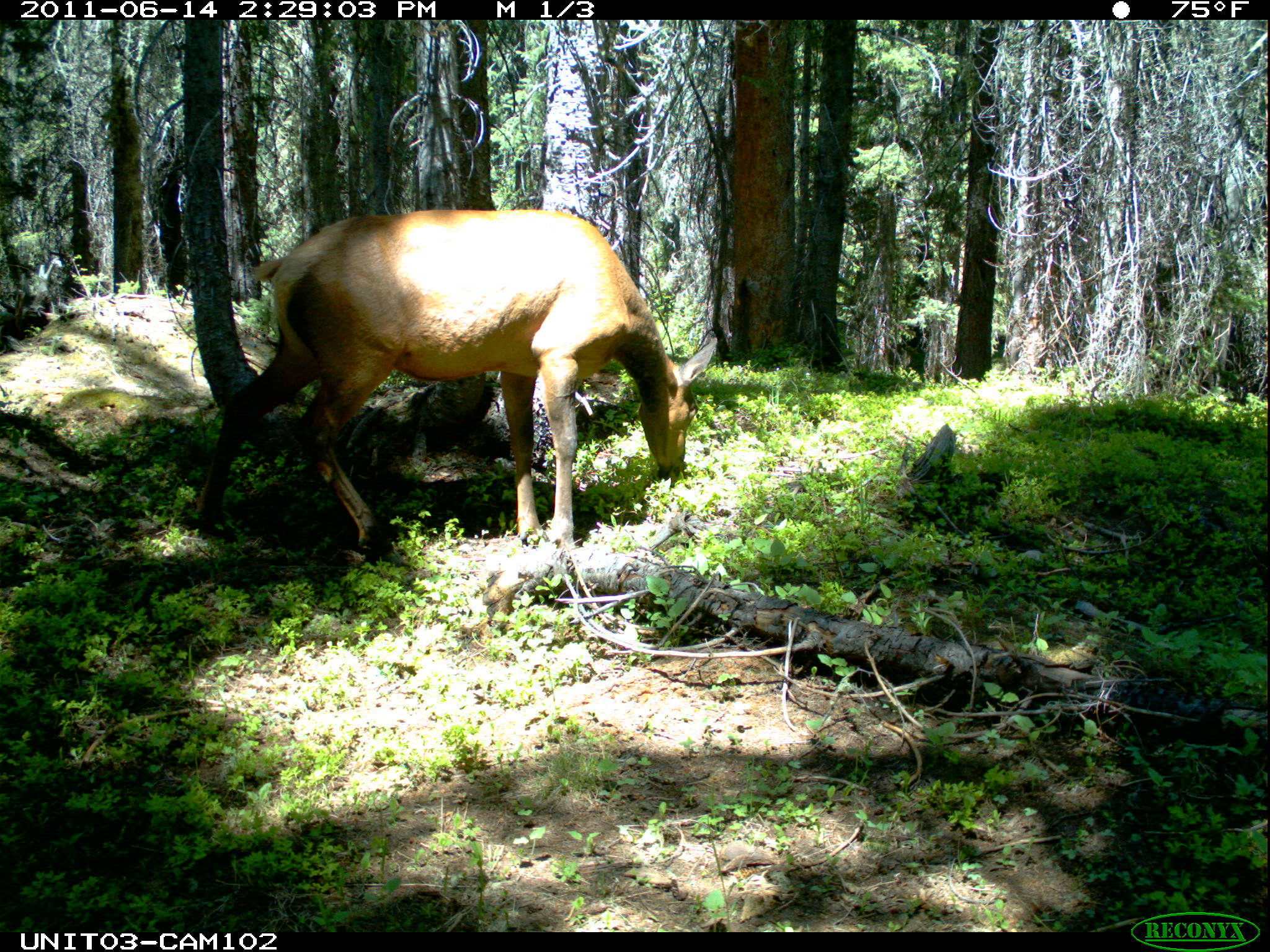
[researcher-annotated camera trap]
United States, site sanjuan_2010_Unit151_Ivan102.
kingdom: Animalia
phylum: Chordata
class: Mammalia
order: Artiodactyla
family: Cervidae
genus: Cervus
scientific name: Cervus elaphus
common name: red deer